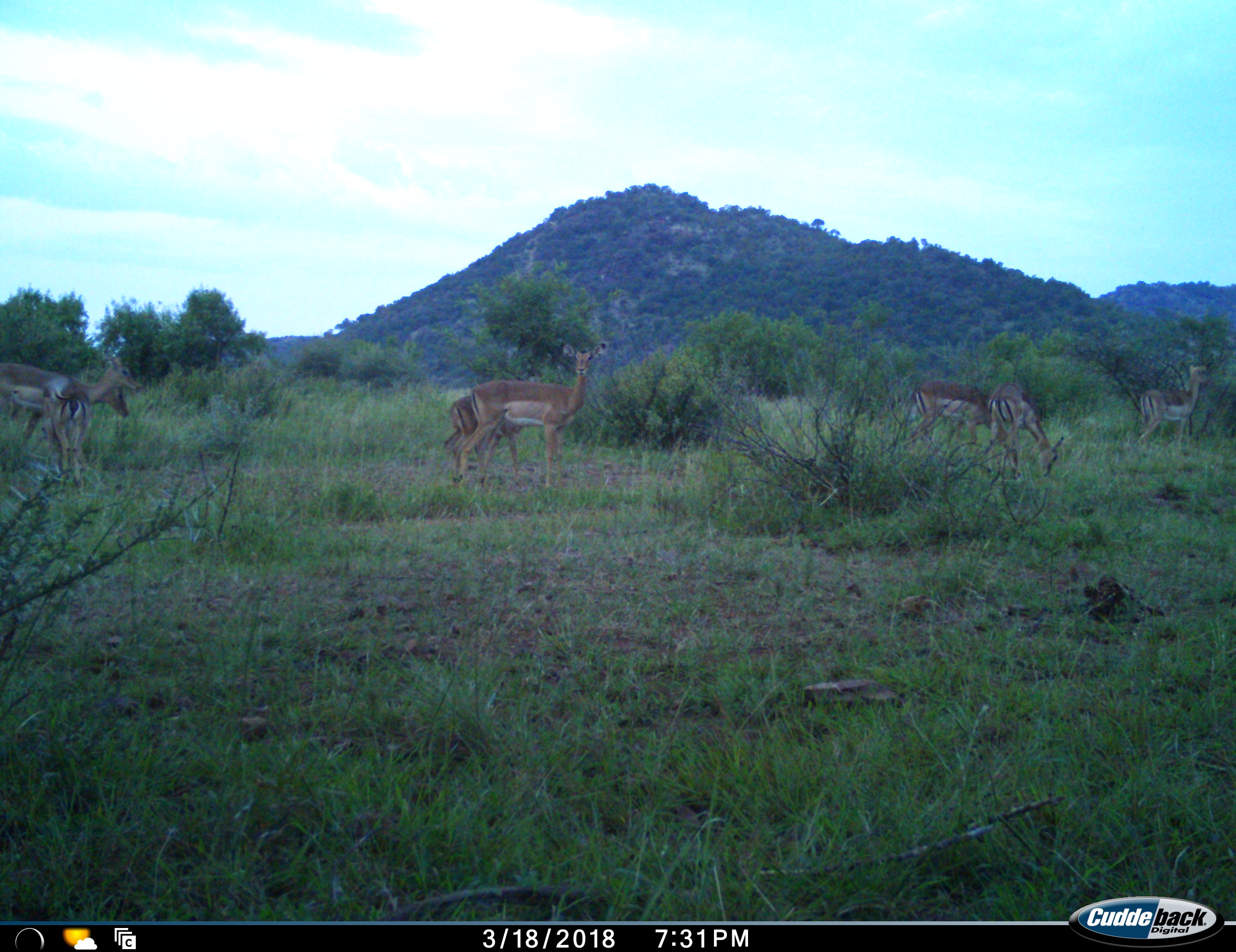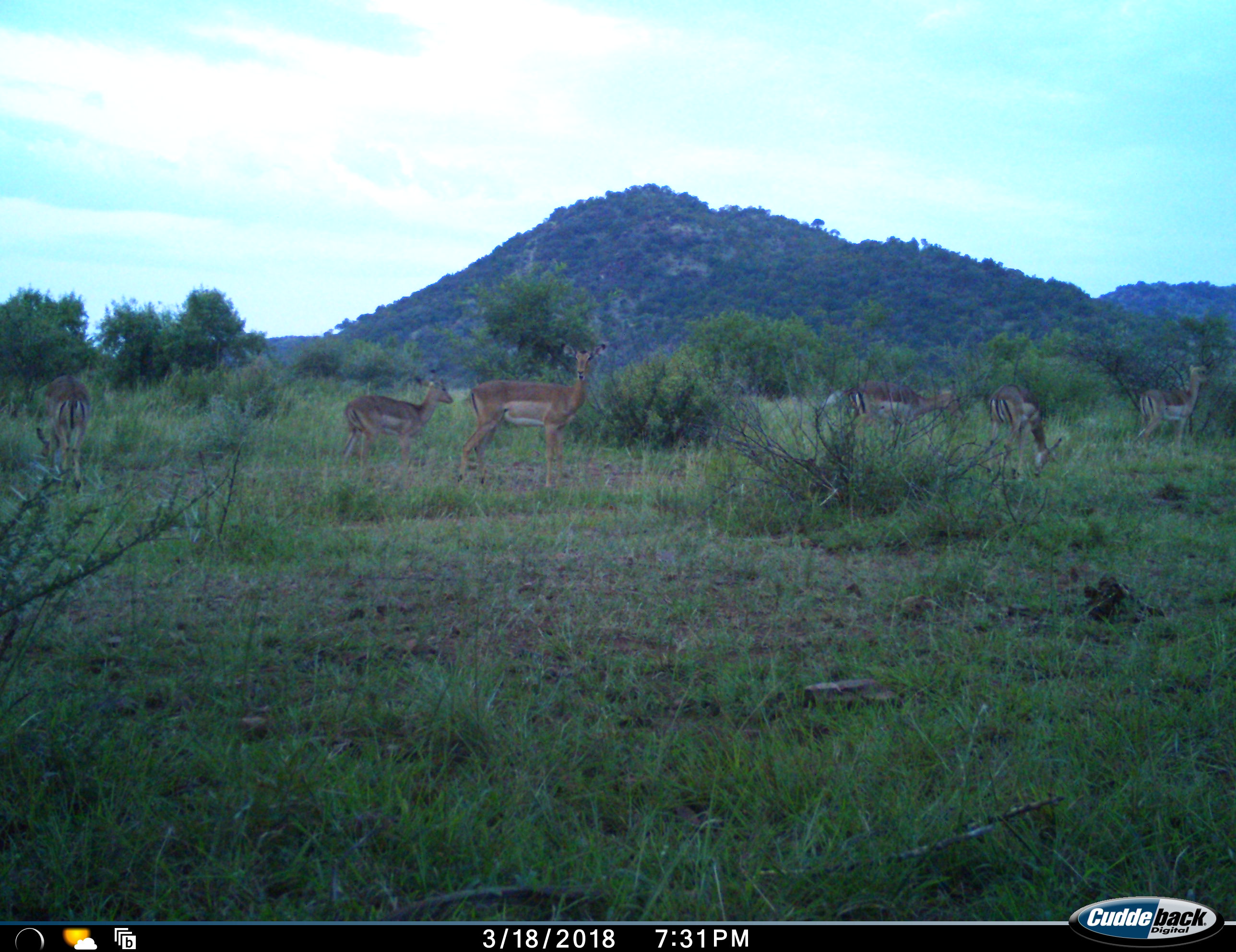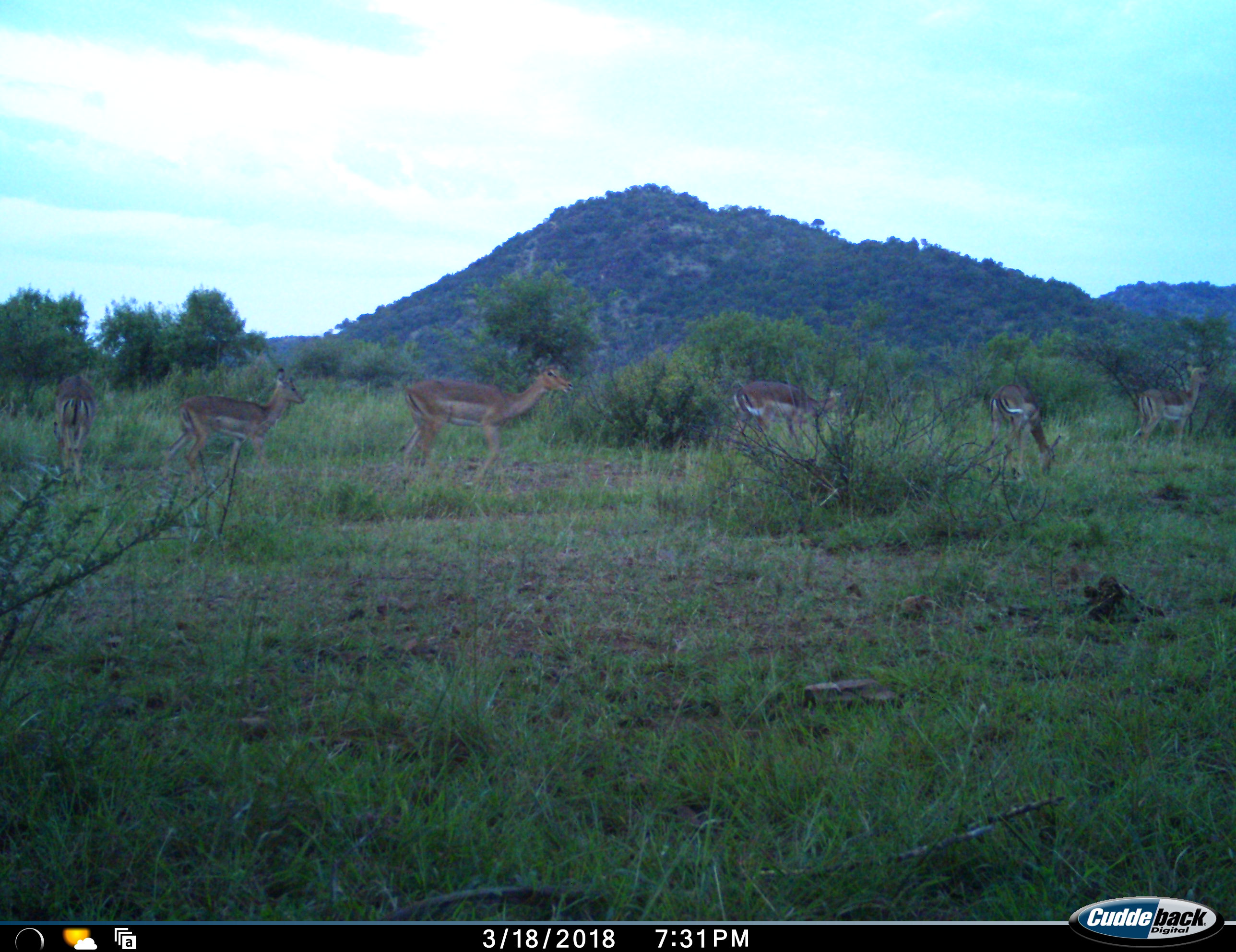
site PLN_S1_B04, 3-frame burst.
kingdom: Animalia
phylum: Chordata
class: Mammalia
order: Artiodactyla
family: Bovidae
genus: Aepyceros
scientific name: Aepyceros melampus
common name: impala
Impala (Aepyceros melampus), count 7. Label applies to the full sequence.